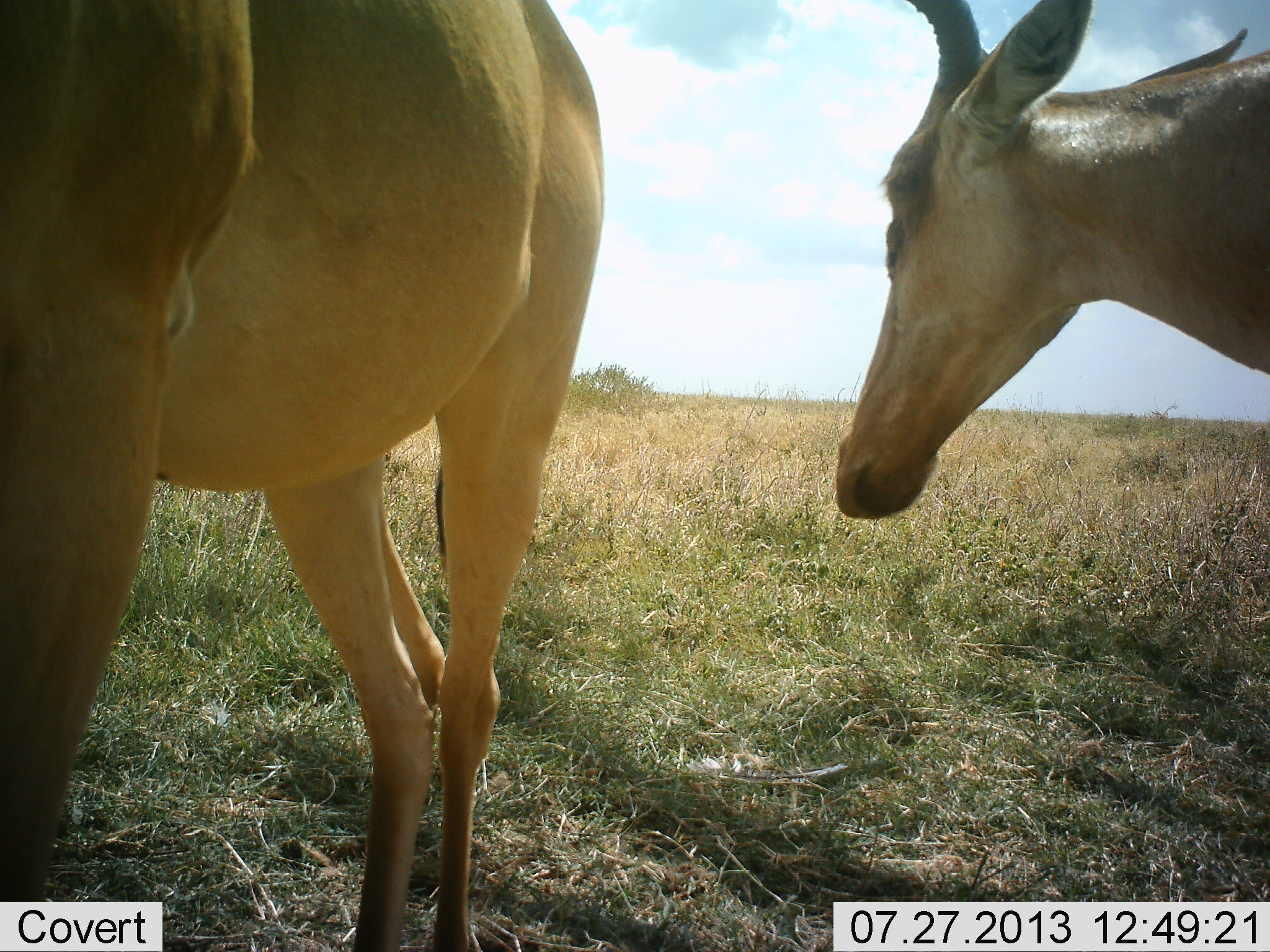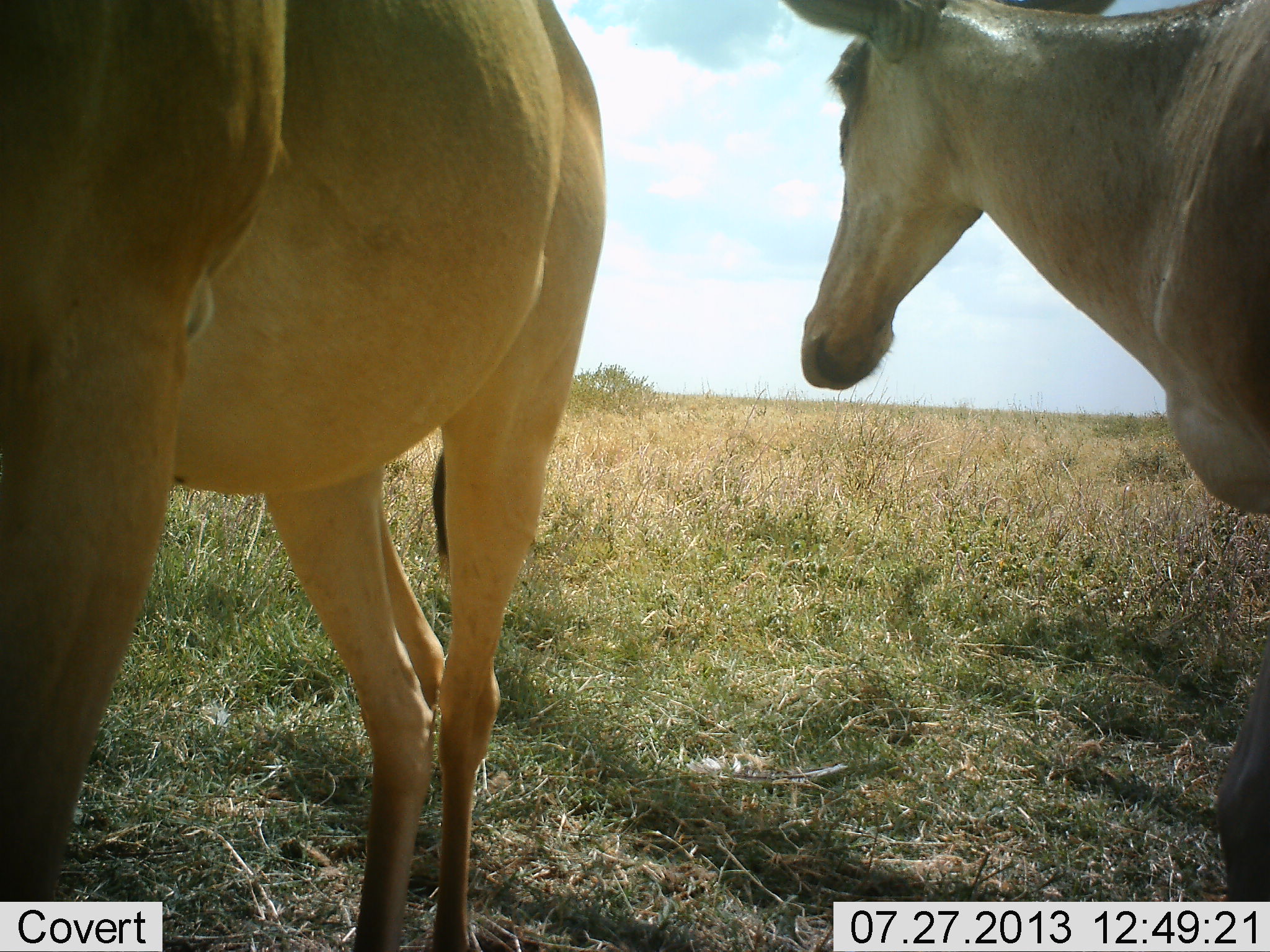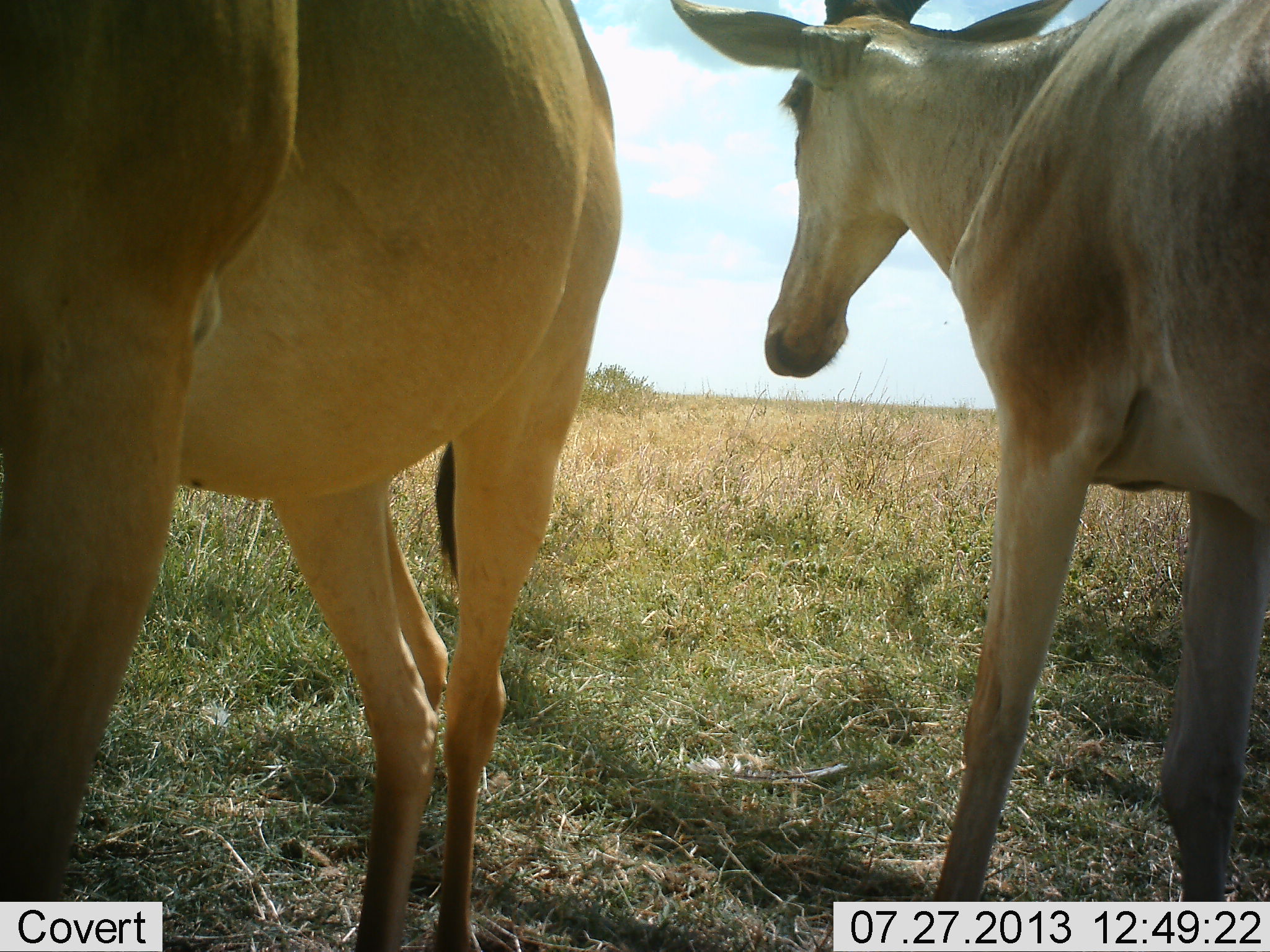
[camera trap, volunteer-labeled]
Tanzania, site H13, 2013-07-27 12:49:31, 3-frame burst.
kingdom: Animalia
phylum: Chordata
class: Mammalia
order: Artiodactyla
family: Bovidae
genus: Alcelaphus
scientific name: Alcelaphus buselaphus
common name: hartebeest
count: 2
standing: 95%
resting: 0%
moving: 42%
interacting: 0%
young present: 0%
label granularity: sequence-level